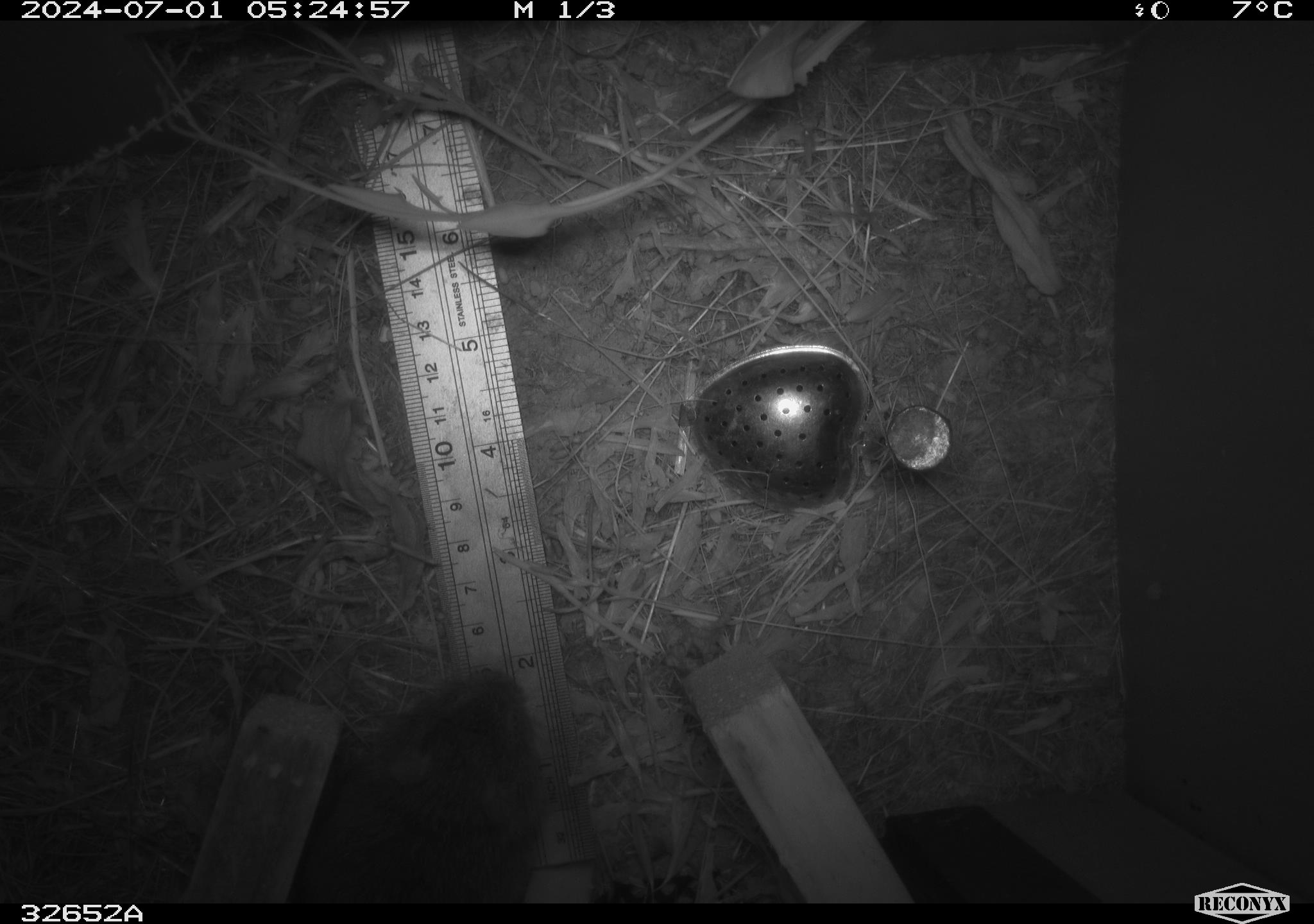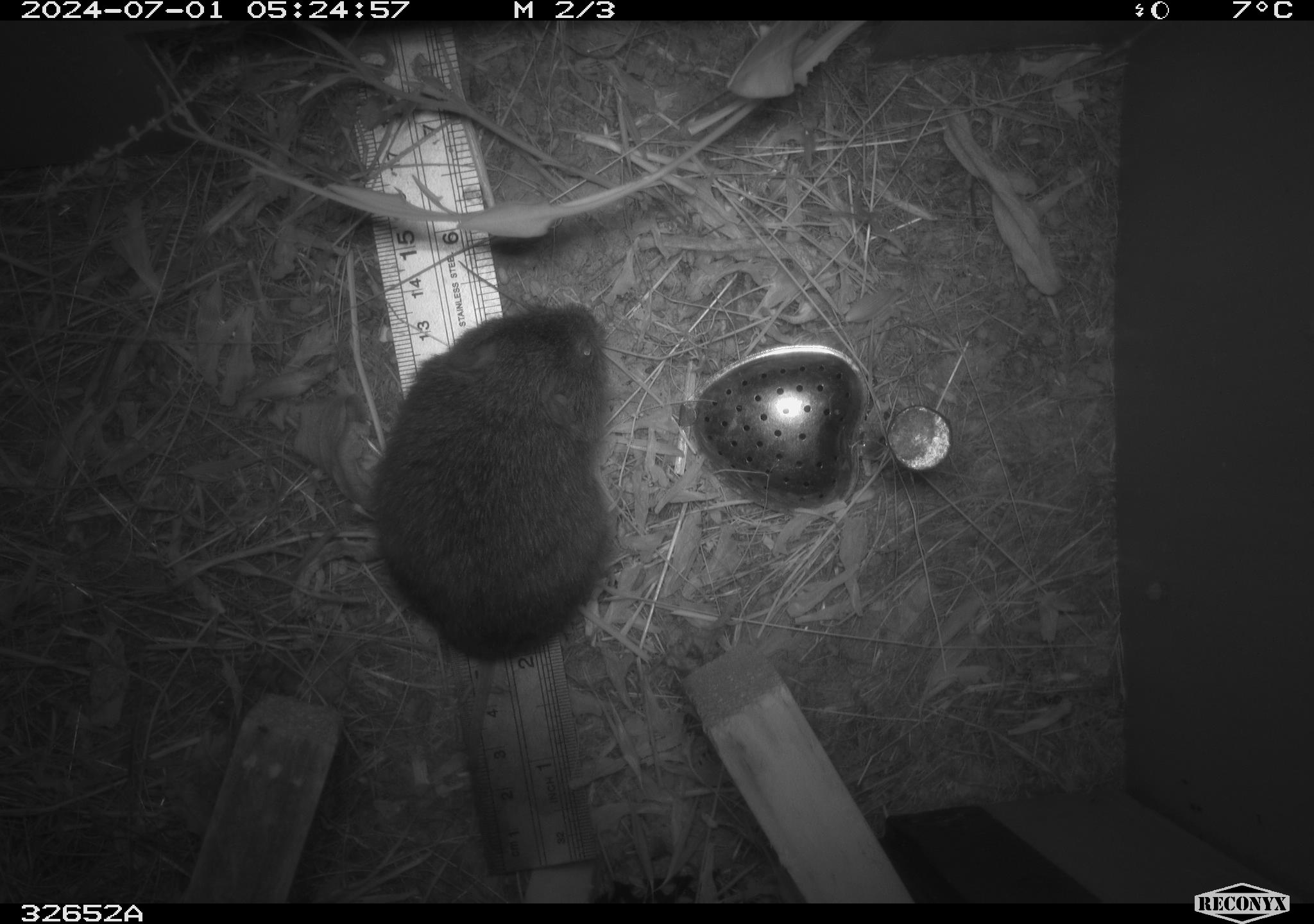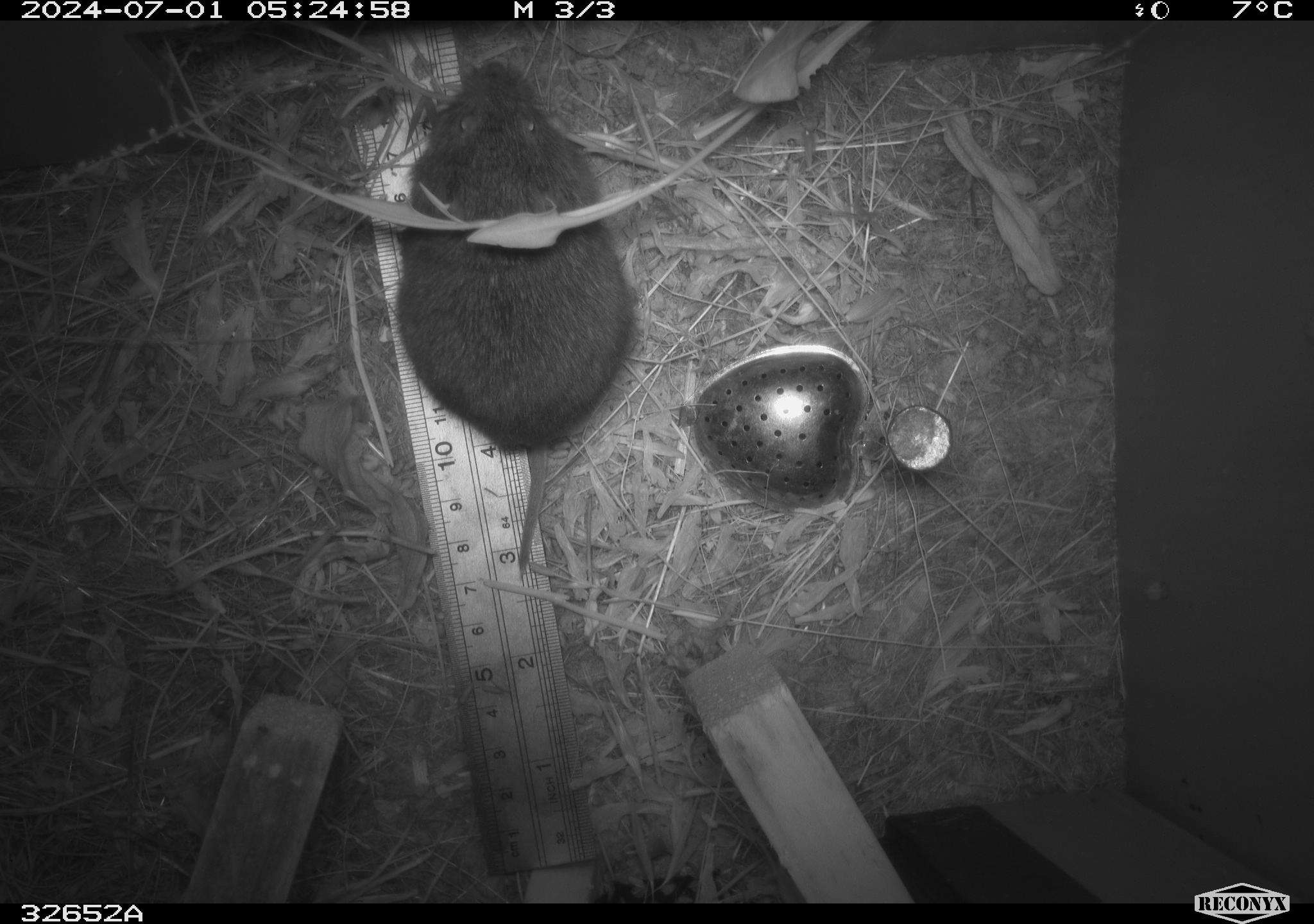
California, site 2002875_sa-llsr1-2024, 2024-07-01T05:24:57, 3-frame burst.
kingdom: Animalia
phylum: Chordata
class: Mammalia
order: Rodentia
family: Cricetidae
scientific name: Arvicolinae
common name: voles, lemmings, and muskrats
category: arvicolinae subfamily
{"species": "arvicolinae subfamily (voles, lemmings, and muskrats) (Arvicolinae)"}